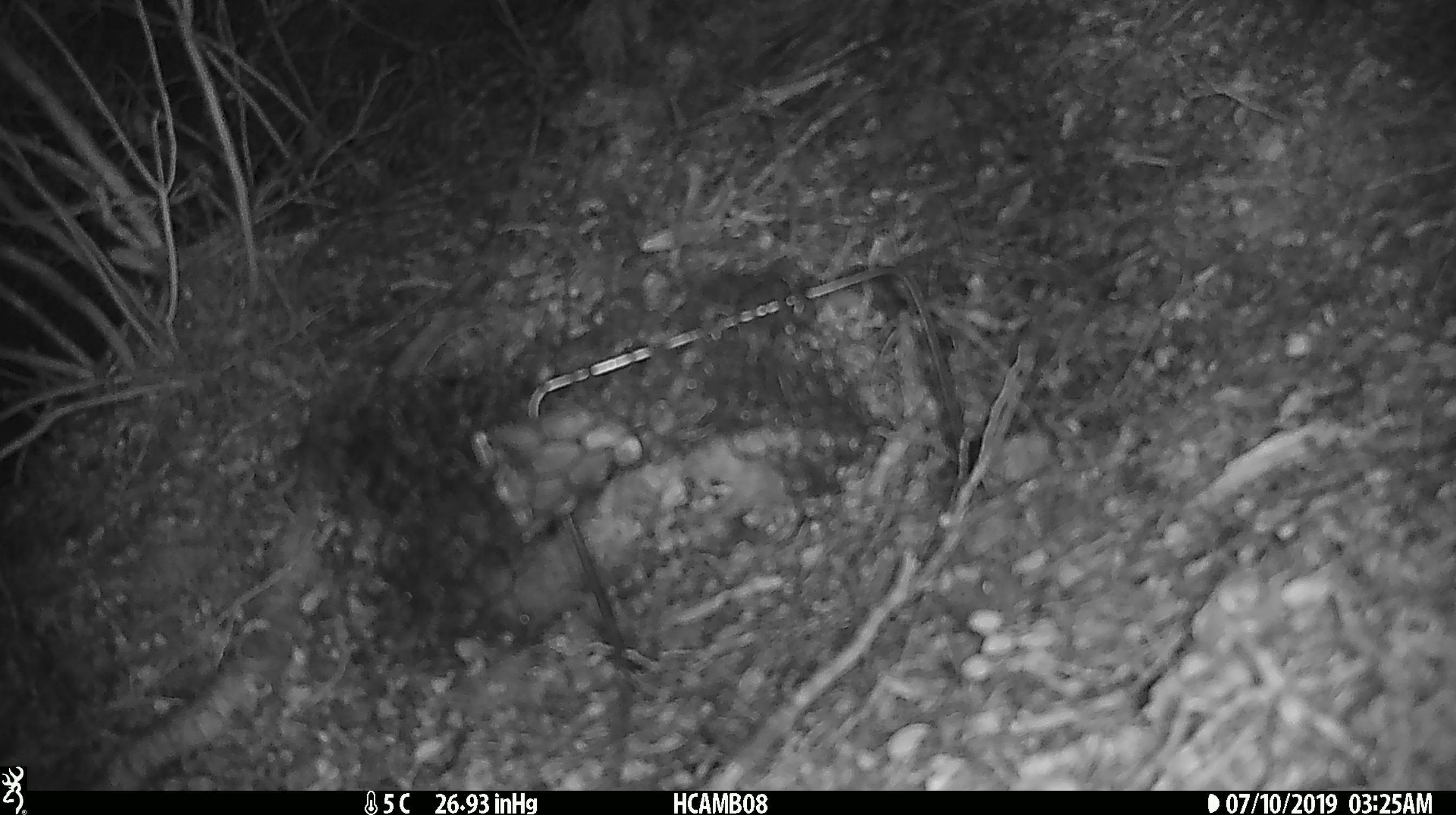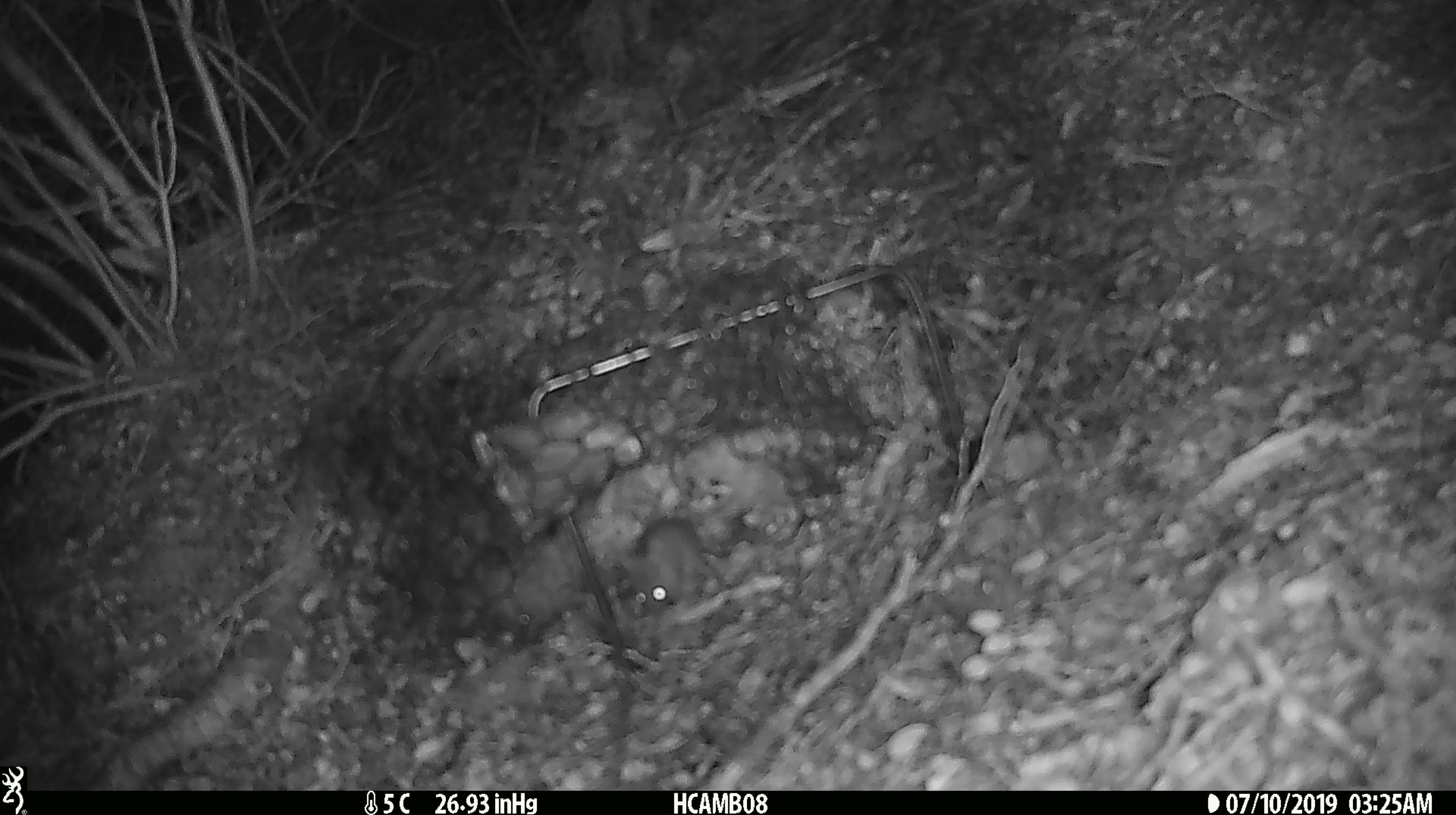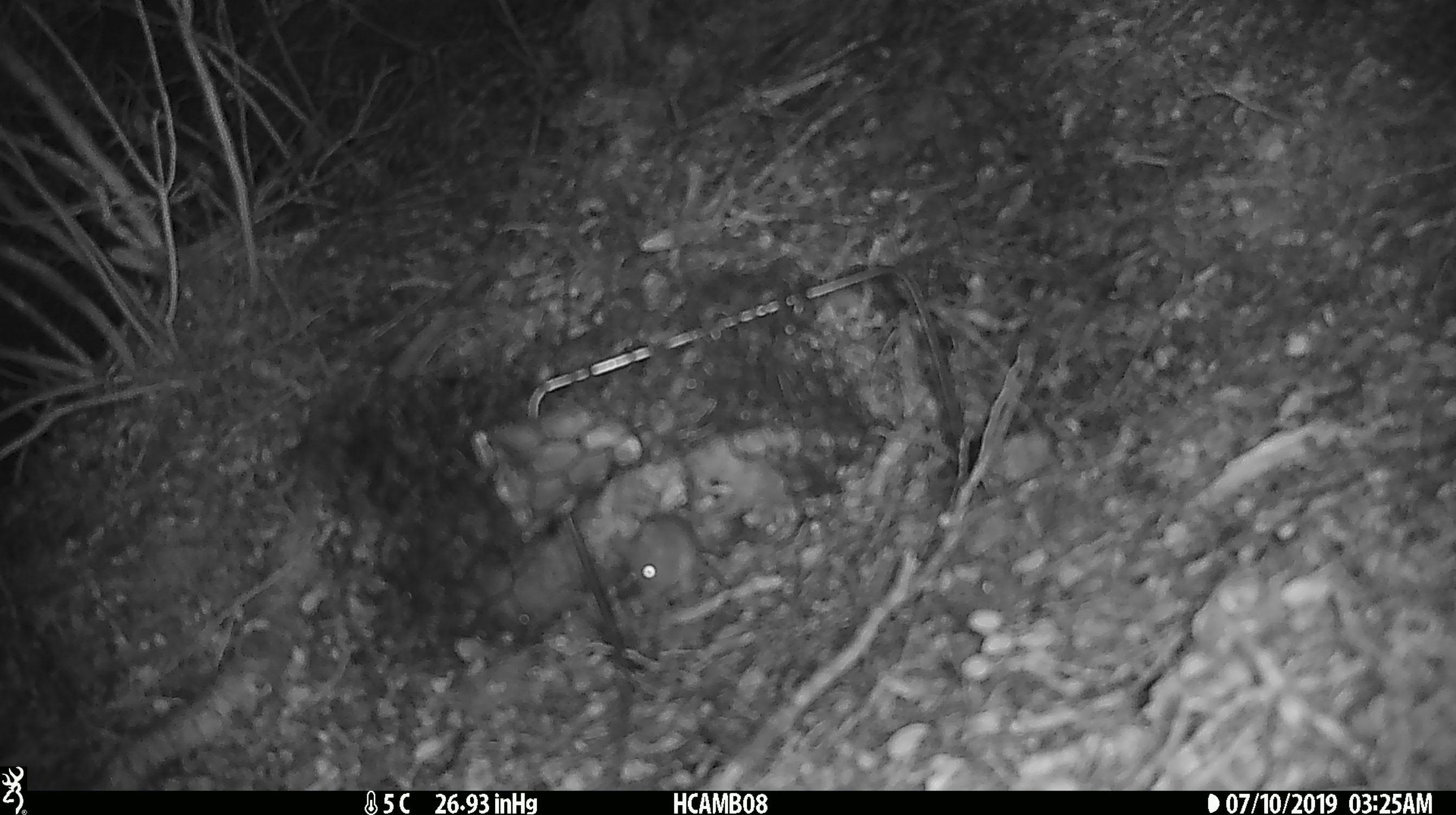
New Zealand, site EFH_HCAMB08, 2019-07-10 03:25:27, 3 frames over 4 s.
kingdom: Animalia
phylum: Chordata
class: Mammalia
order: Rodentia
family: Muridae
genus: Mus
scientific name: Mus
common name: mouse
Mouse (Mus).